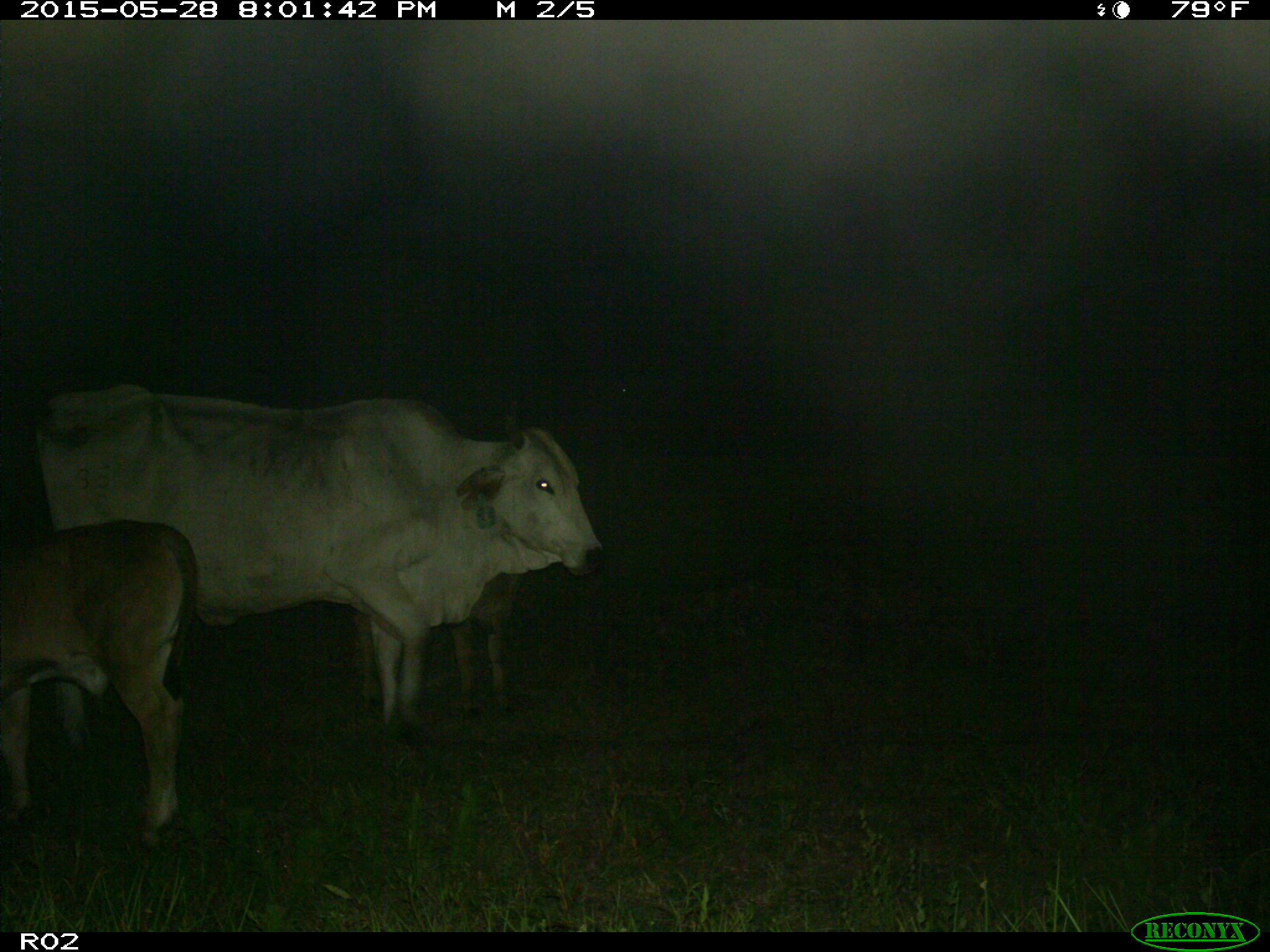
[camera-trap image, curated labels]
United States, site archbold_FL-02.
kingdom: Animalia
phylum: Chordata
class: Mammalia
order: Artiodactyla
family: Bovidae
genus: Bos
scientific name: Bos taurus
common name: domestic cow